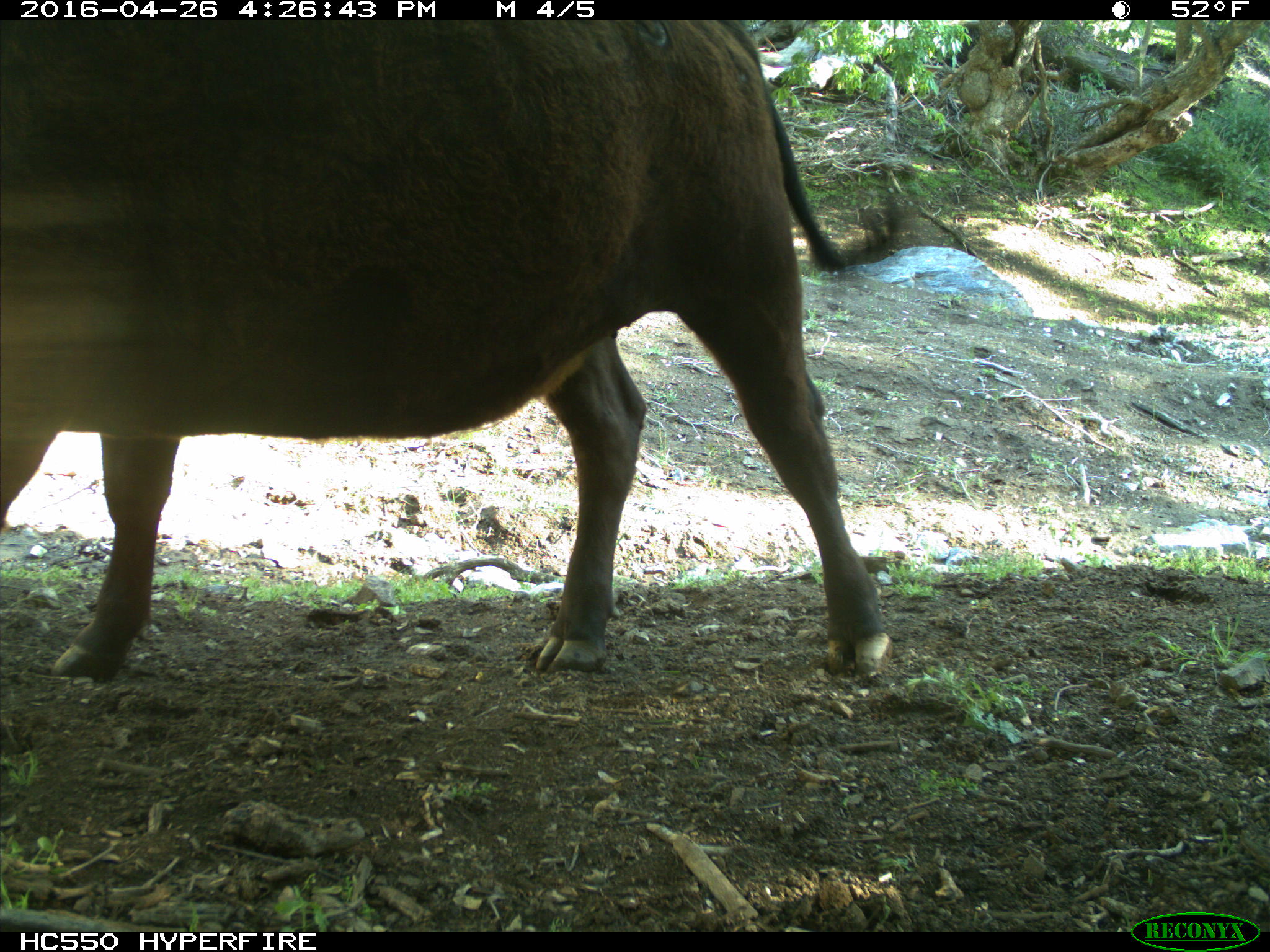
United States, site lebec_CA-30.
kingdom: Animalia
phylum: Chordata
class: Mammalia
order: Artiodactyla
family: Bovidae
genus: Bos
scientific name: Bos taurus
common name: domestic cow